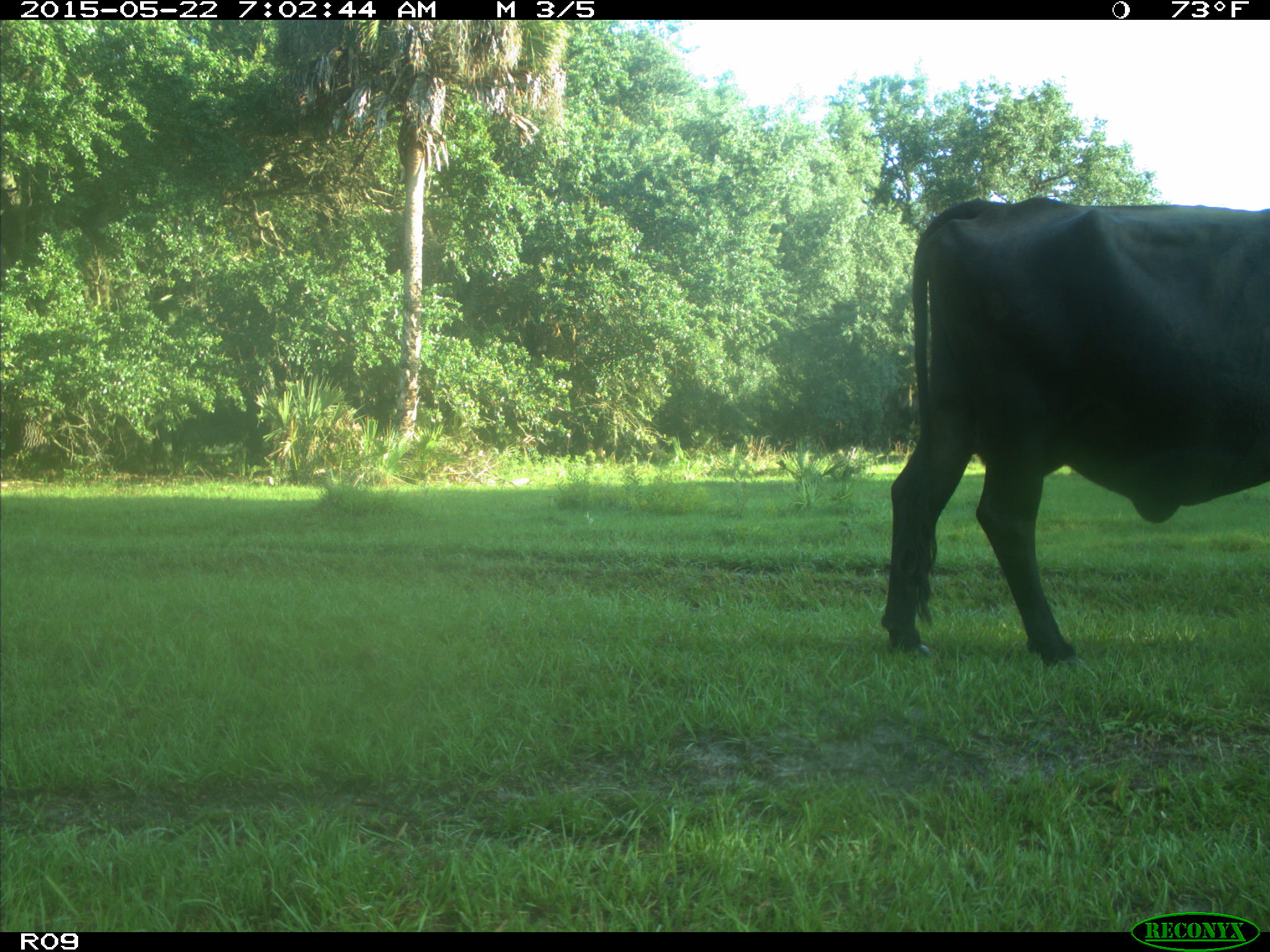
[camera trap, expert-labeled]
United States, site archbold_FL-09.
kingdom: Animalia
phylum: Chordata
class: Mammalia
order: Artiodactyla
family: Bovidae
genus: Bos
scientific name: Bos taurus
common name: domestic cow